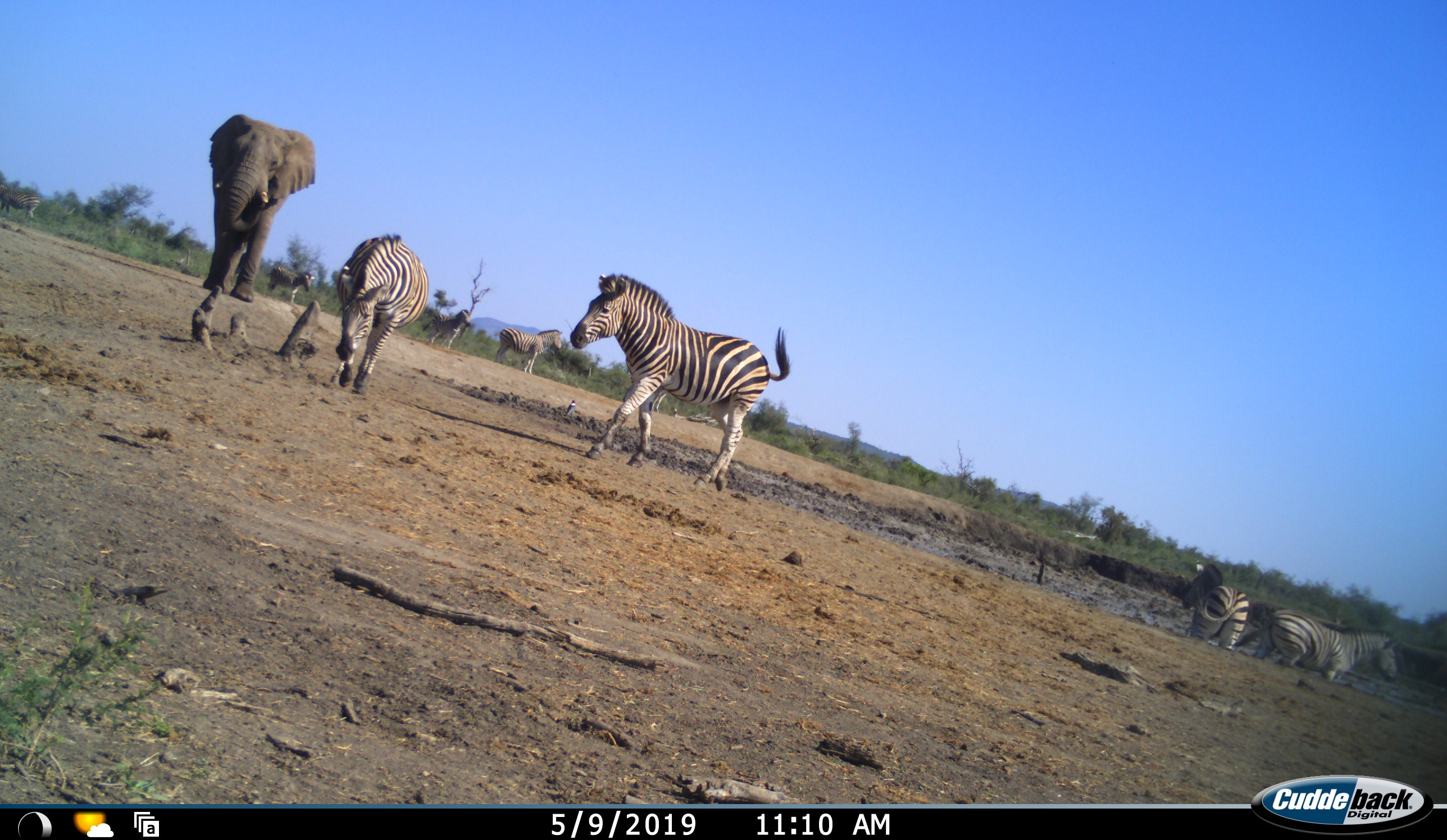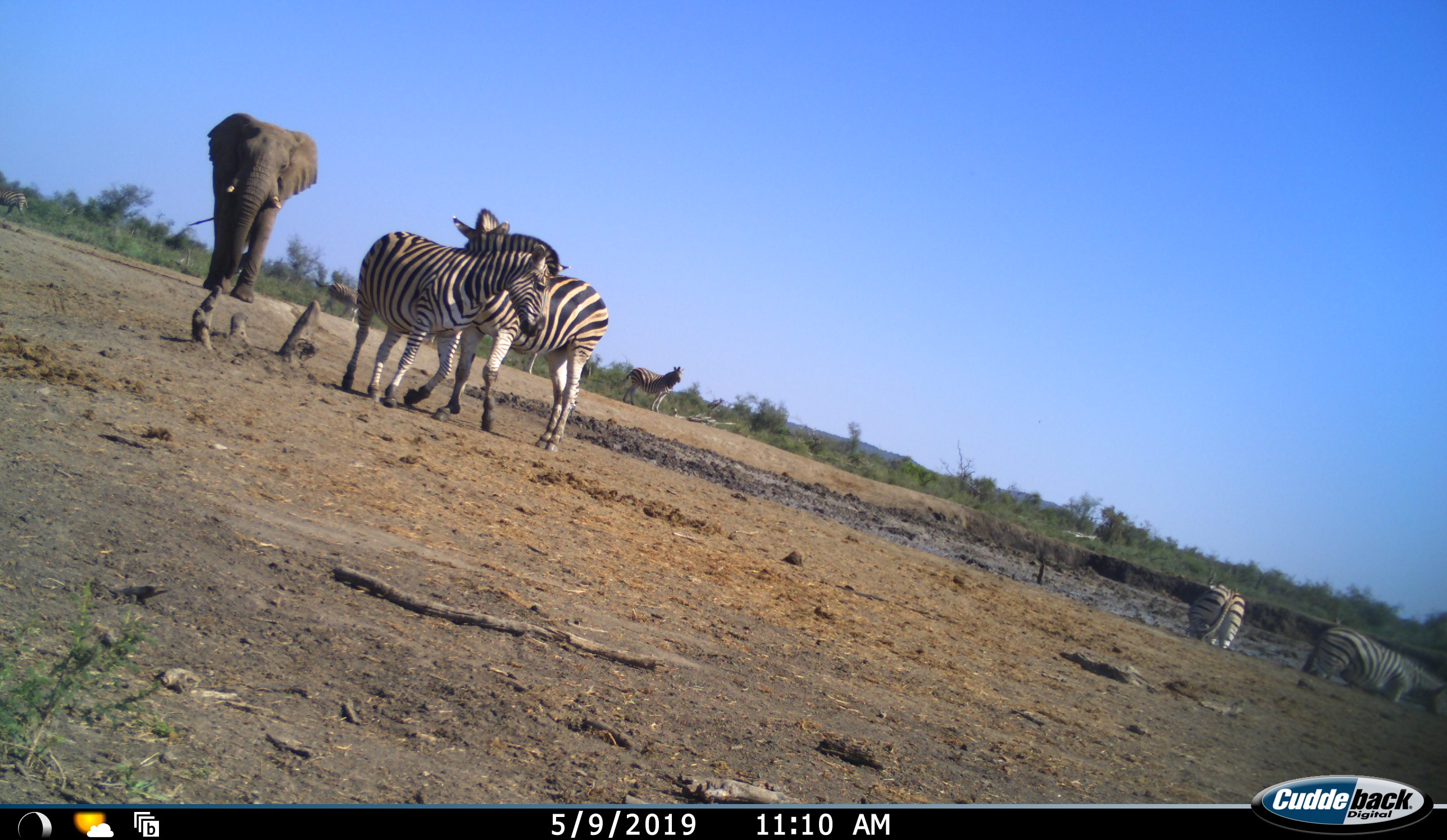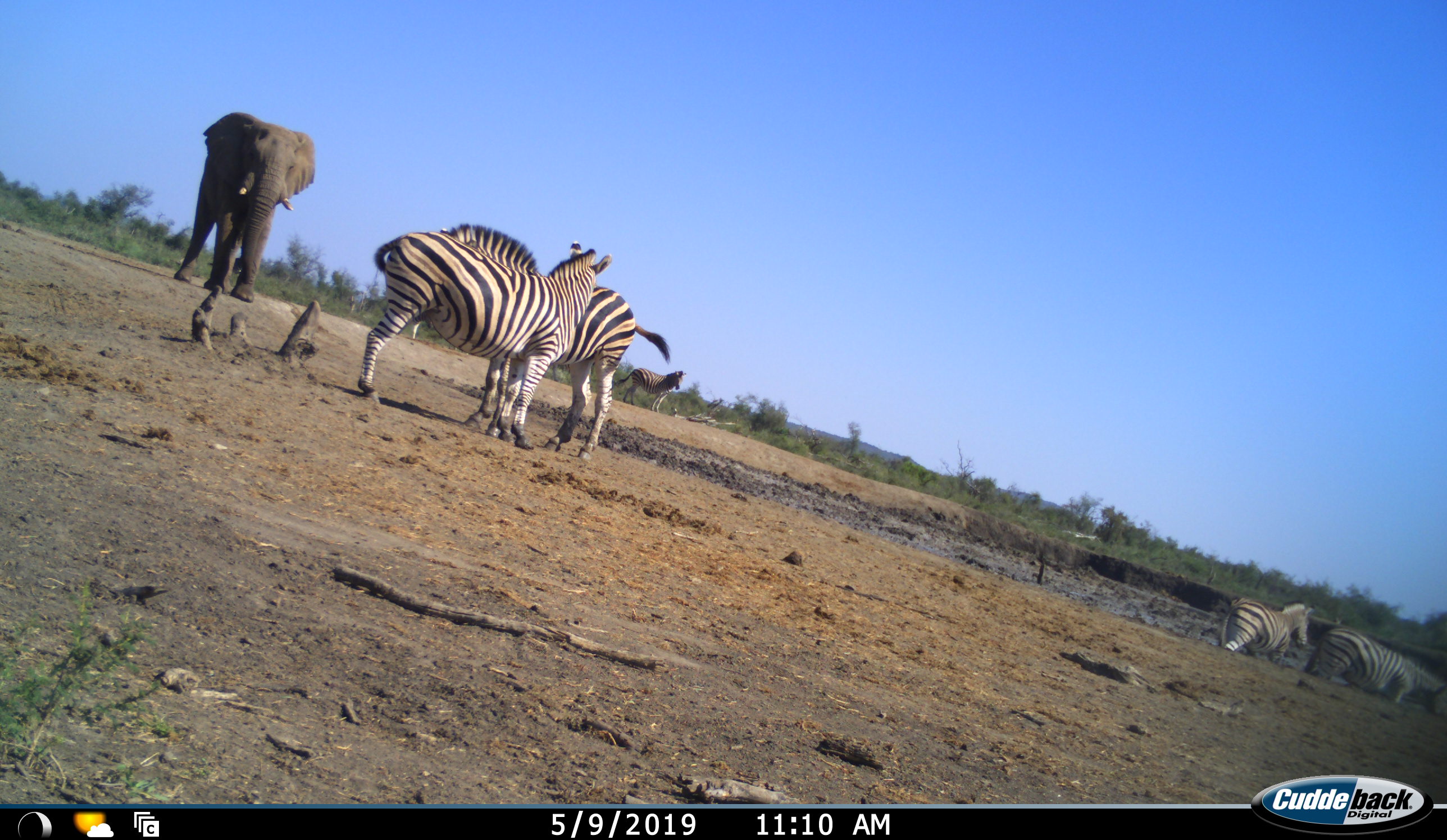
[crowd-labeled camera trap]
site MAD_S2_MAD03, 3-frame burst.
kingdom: Animalia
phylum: Chordata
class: Mammalia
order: Proboscidea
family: Elephantidae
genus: Loxodonta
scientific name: Loxodonta africana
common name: african bush elephant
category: elephant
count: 1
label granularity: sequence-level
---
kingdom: Animalia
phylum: Chordata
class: Mammalia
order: Perissodactyla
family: Equidae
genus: Equus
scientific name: Equus quagga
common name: plains zebra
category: zebraplains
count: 8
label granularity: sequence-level